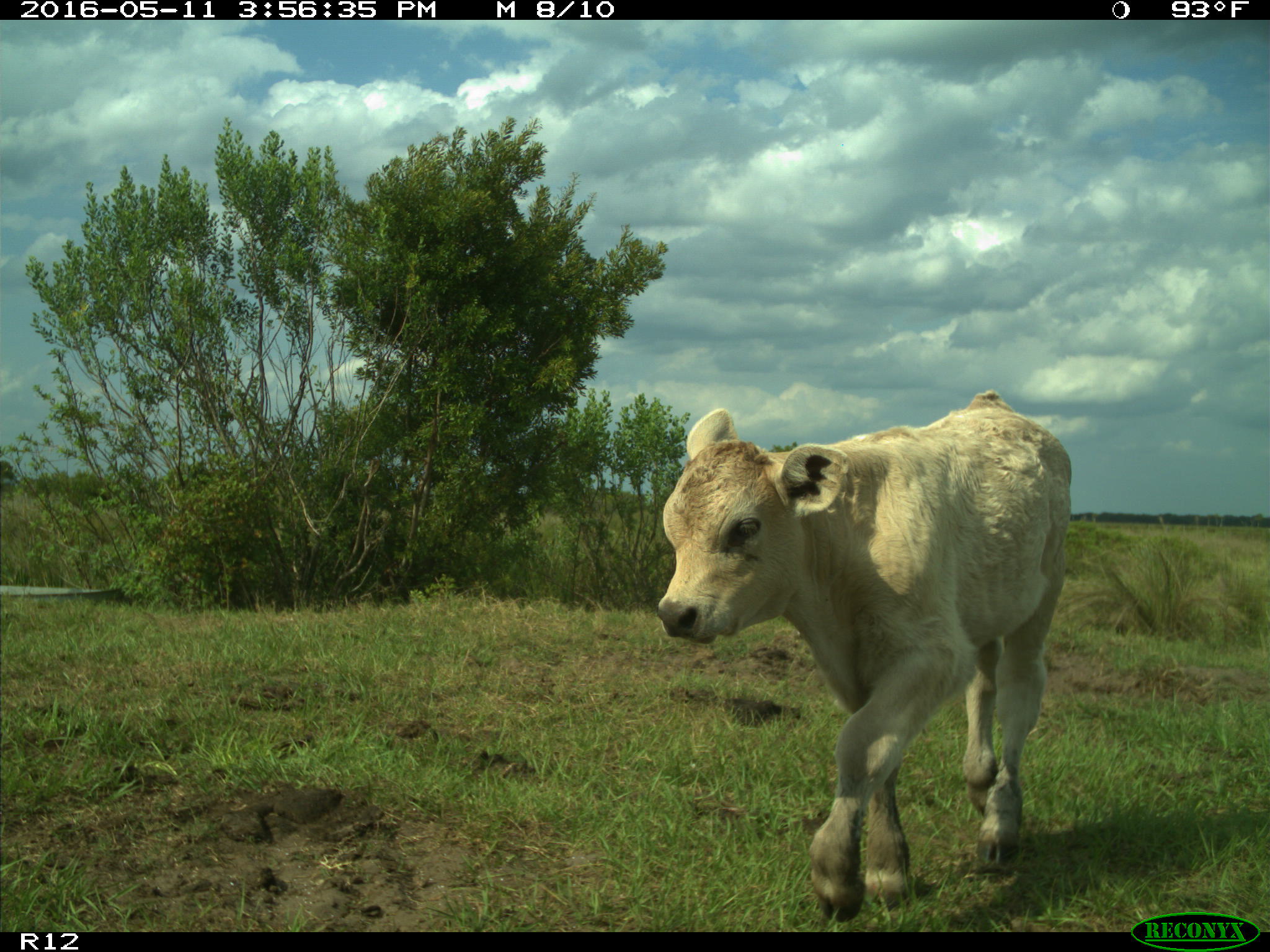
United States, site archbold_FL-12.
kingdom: Animalia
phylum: Chordata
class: Mammalia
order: Artiodactyla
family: Bovidae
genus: Bos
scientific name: Bos taurus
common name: domestic cow